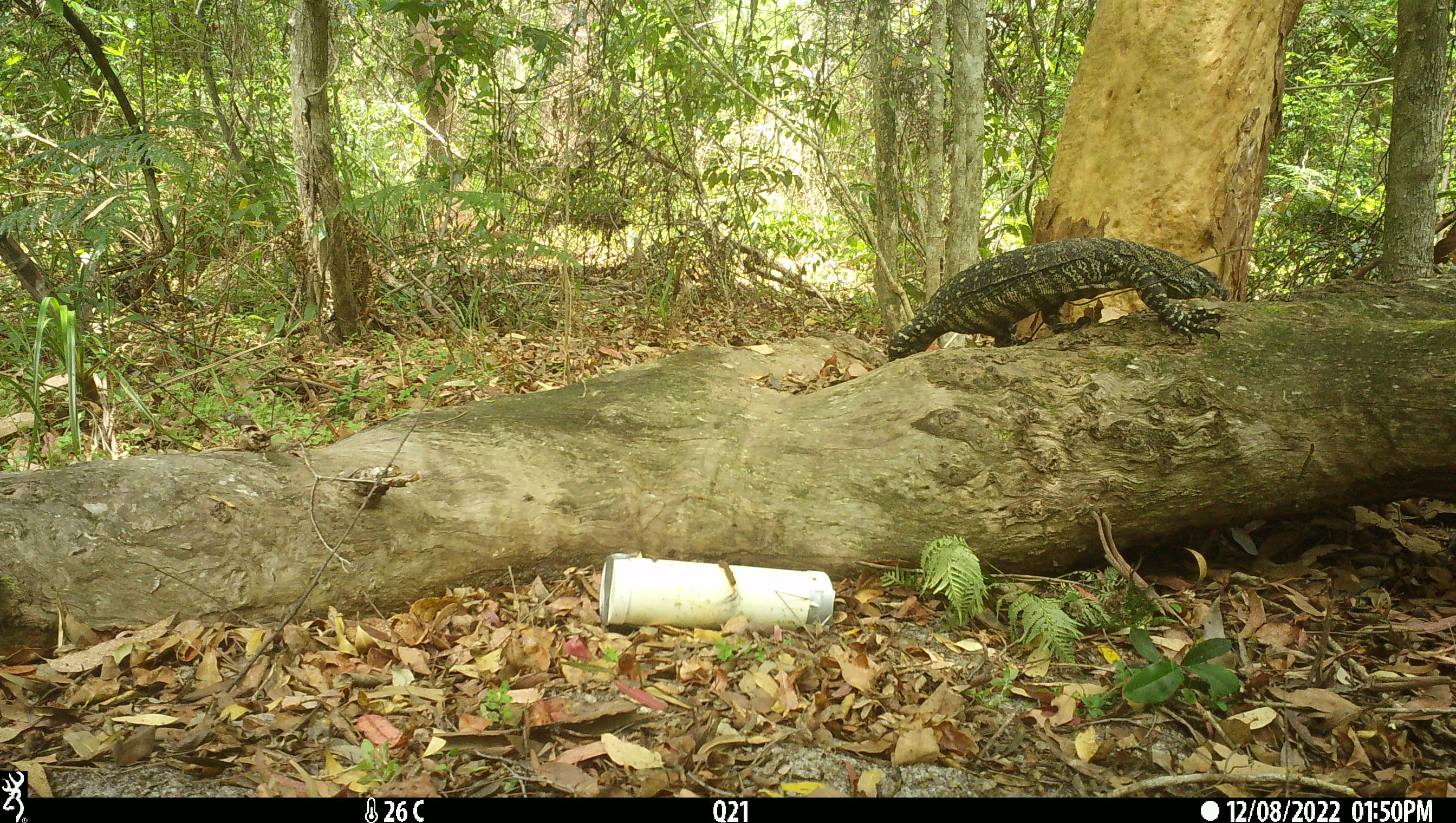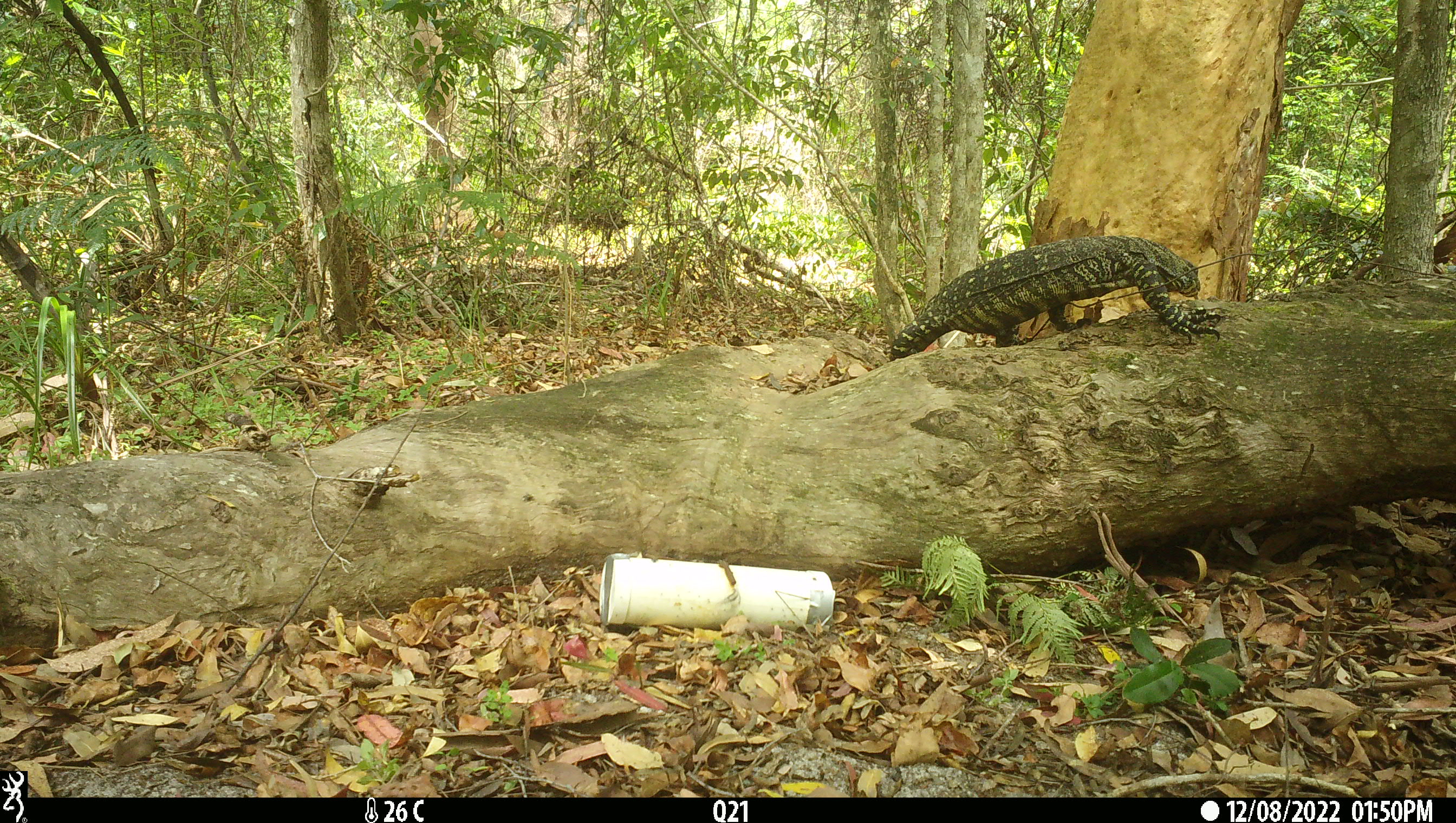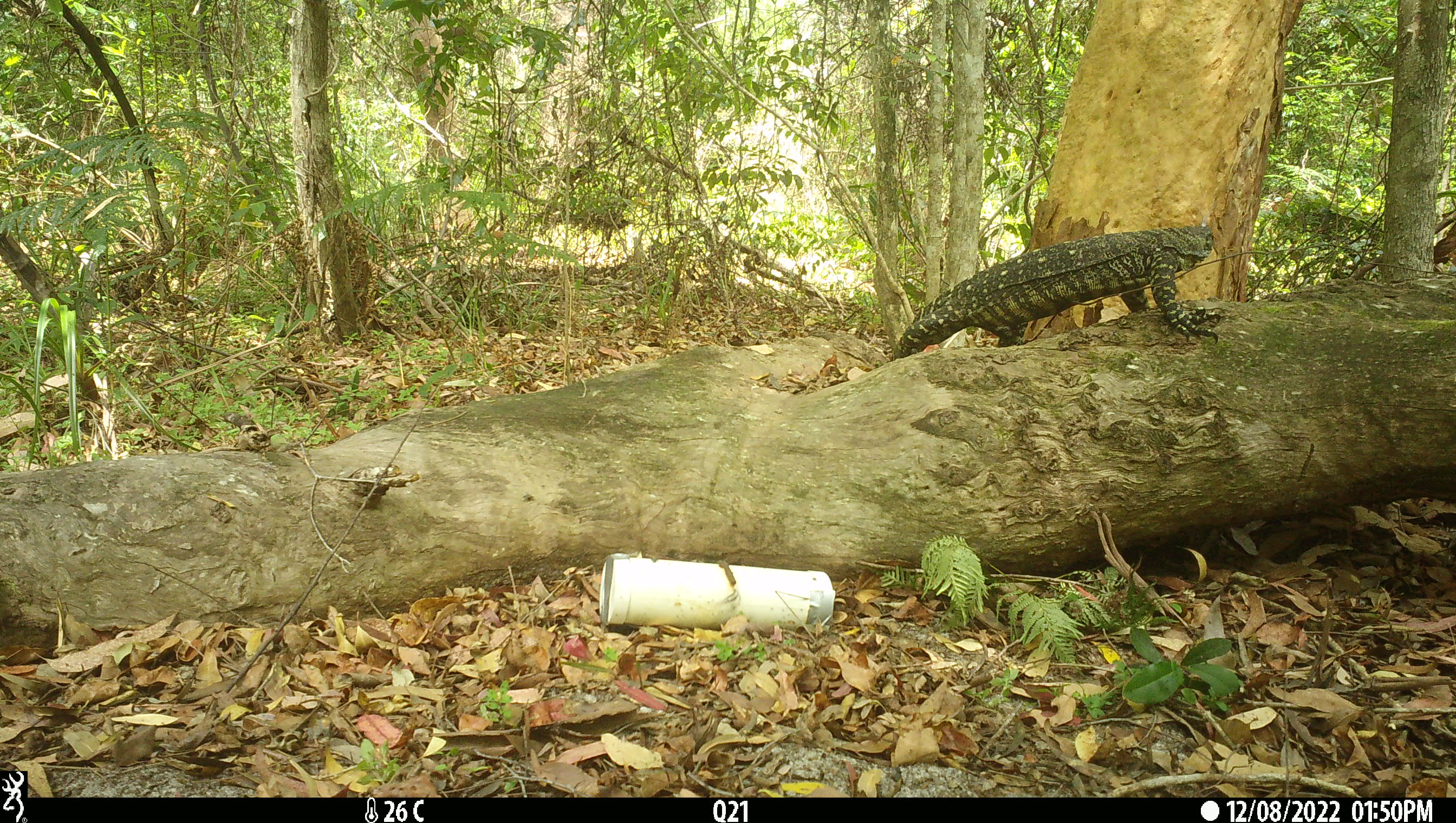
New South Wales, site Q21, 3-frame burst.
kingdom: Animalia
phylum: Chordata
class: Reptilia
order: Squamata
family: Varanidae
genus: Varanus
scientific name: Varanus varius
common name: lace monitor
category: goanna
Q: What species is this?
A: Goanna (lace monitor) (Varanus varius).